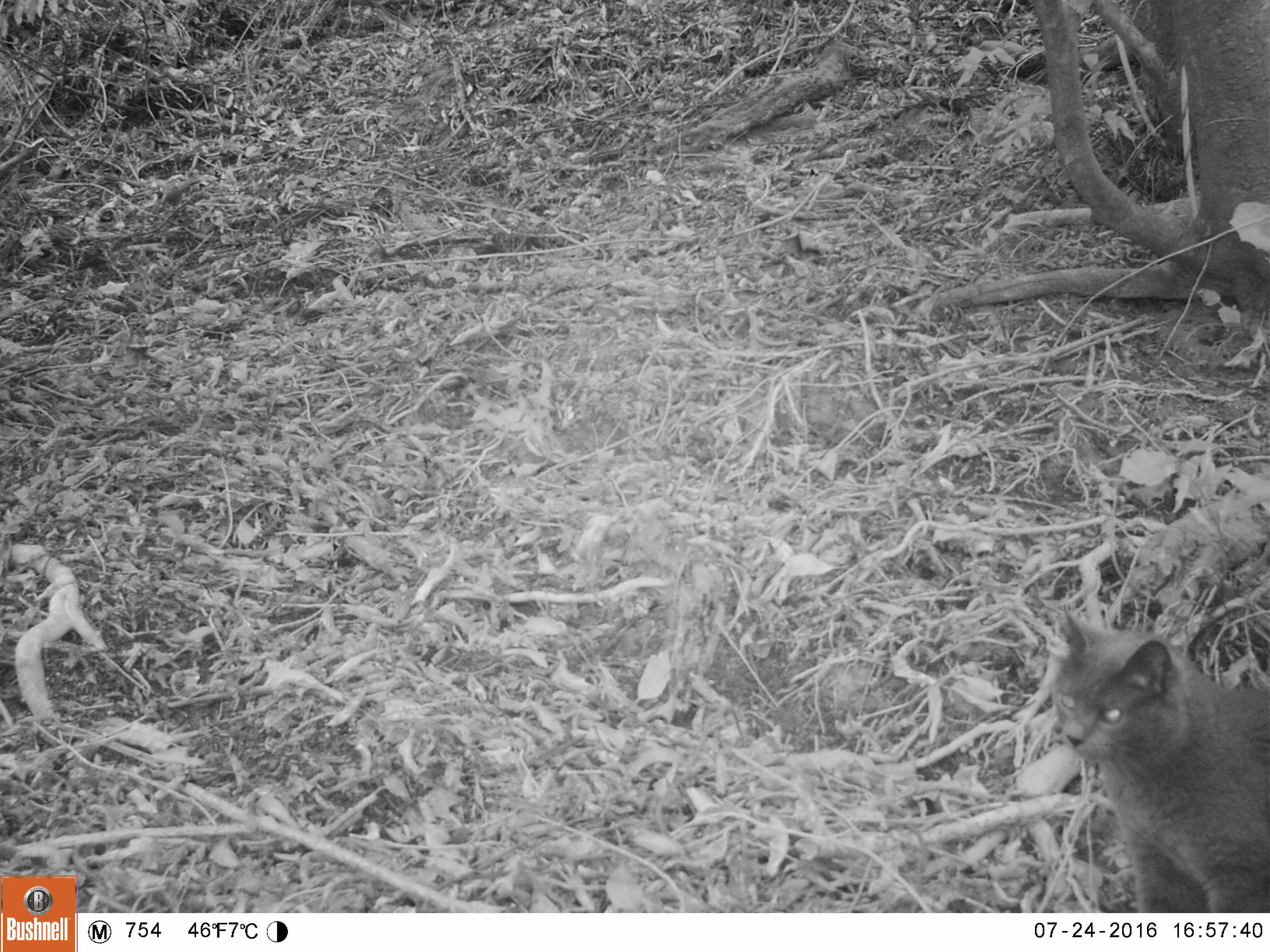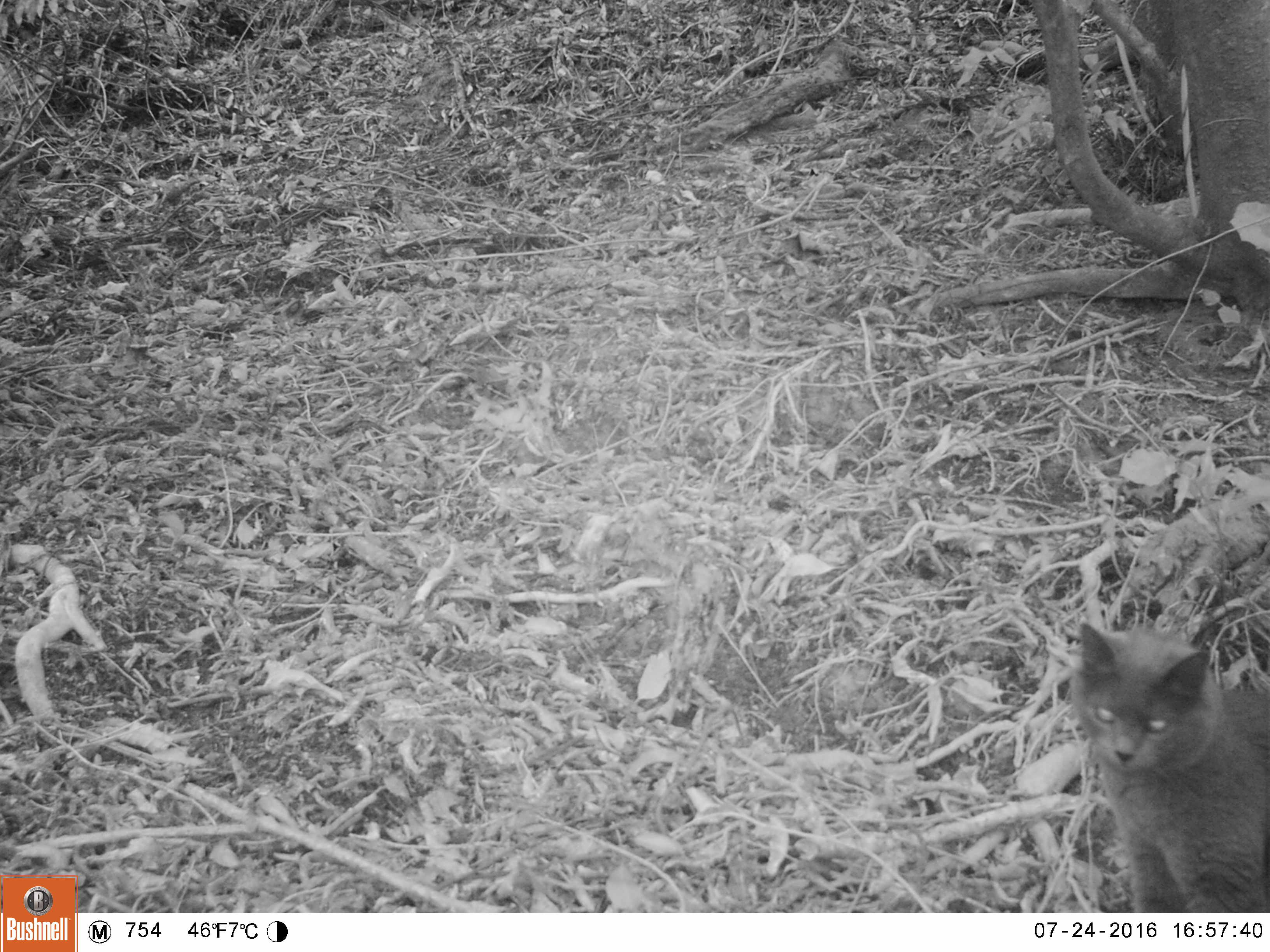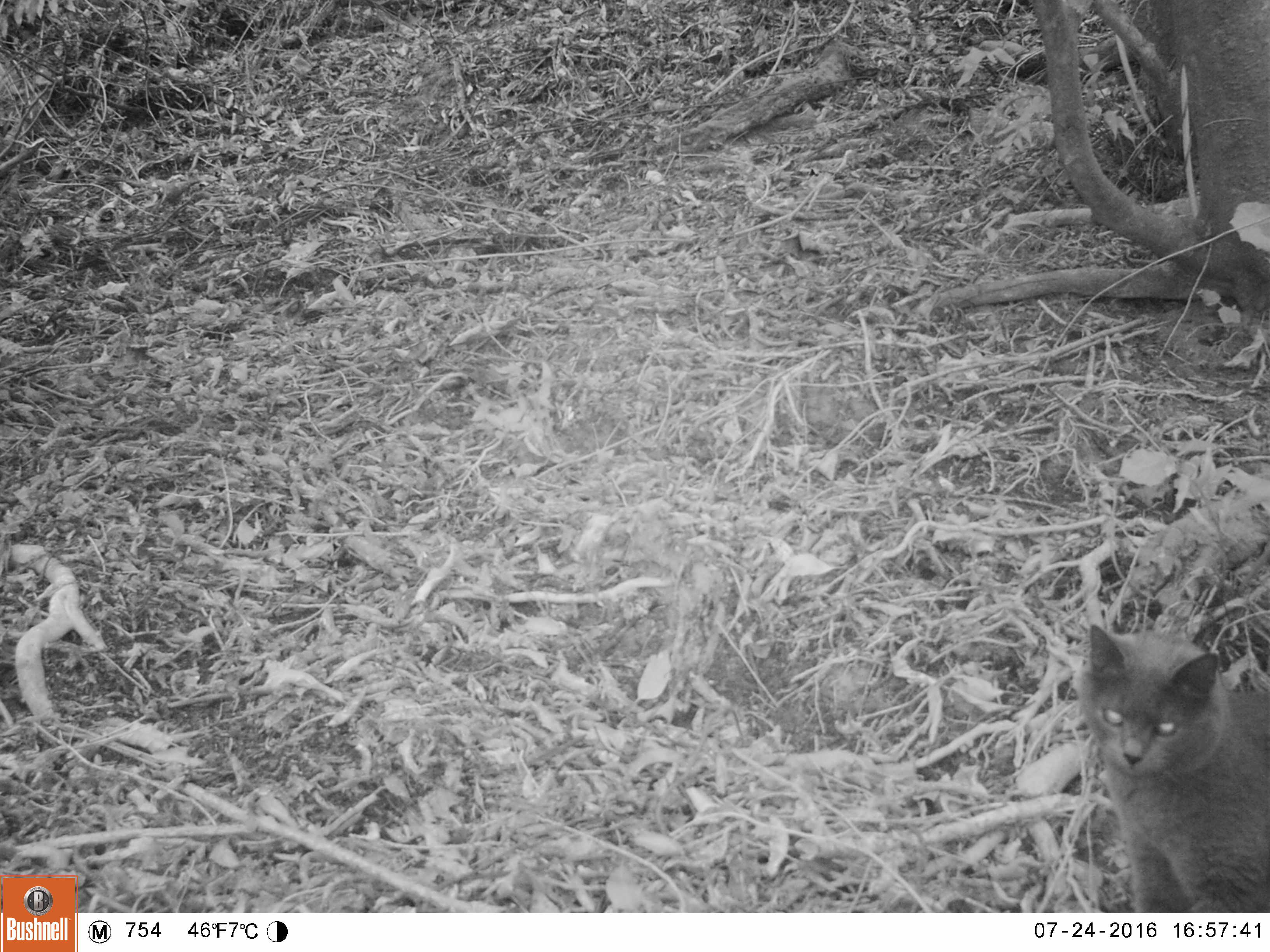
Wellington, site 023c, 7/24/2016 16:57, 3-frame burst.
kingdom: Animalia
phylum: Chordata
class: Mammalia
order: Carnivora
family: Felidae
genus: Felis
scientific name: Felis catus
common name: cat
Cat (Felis catus).